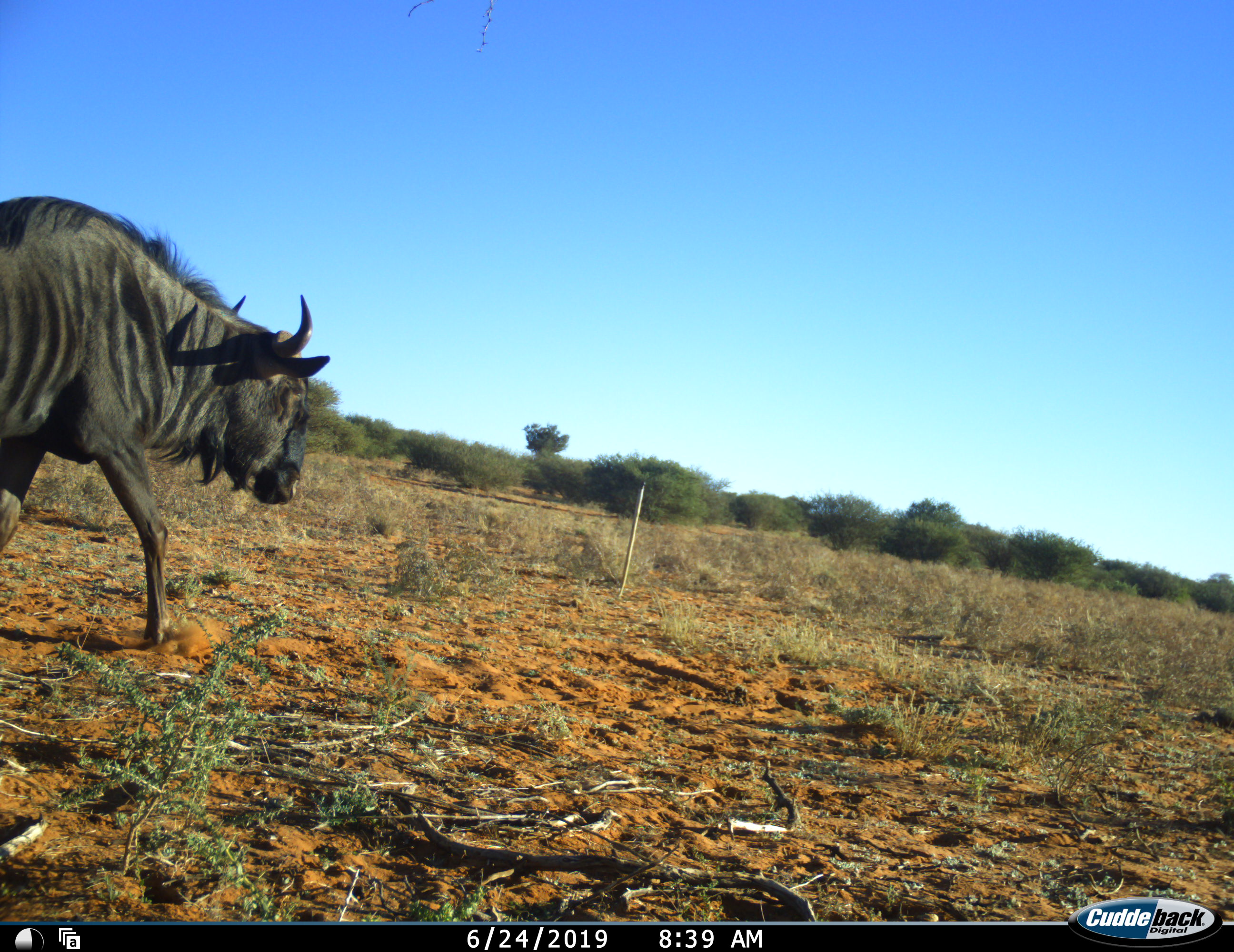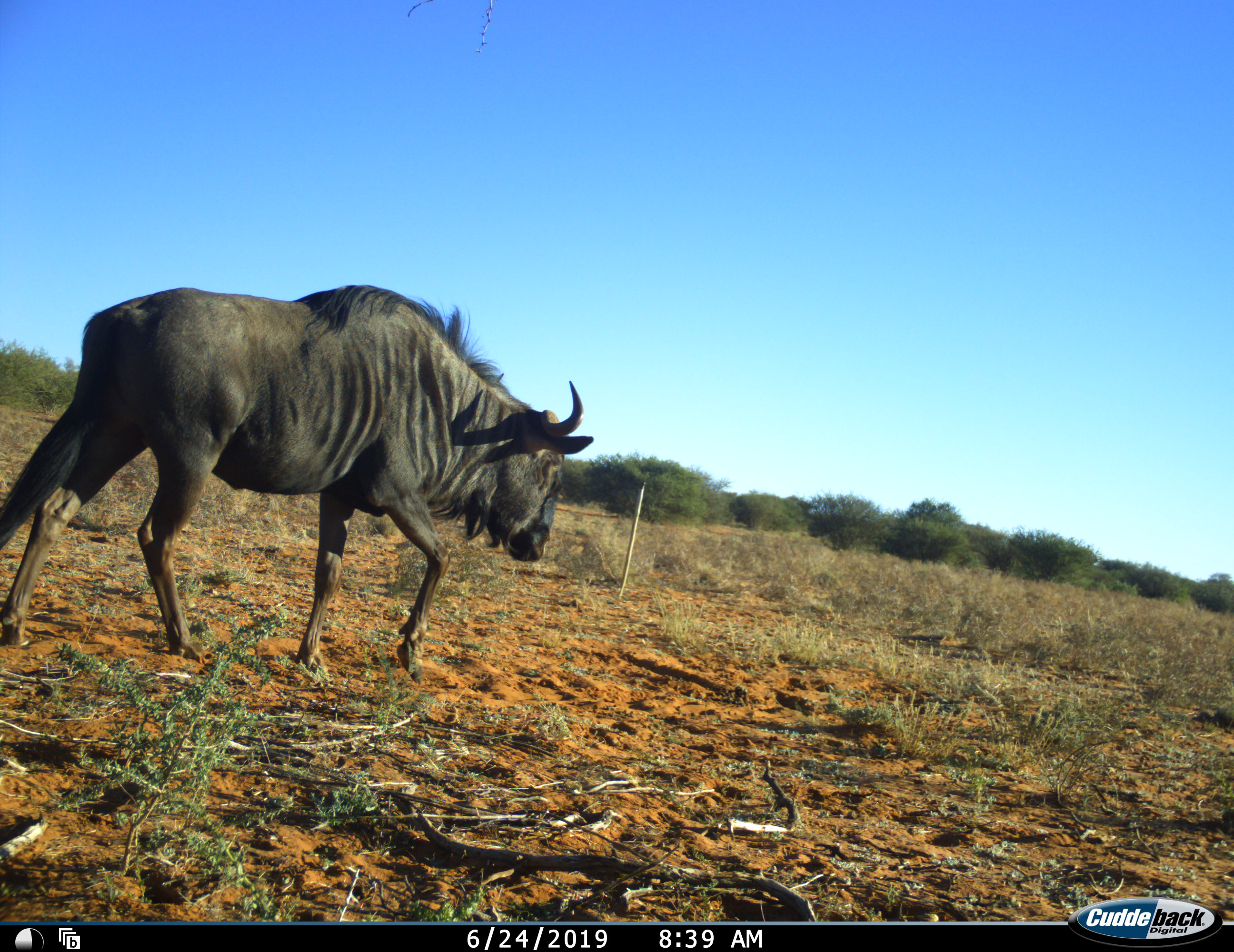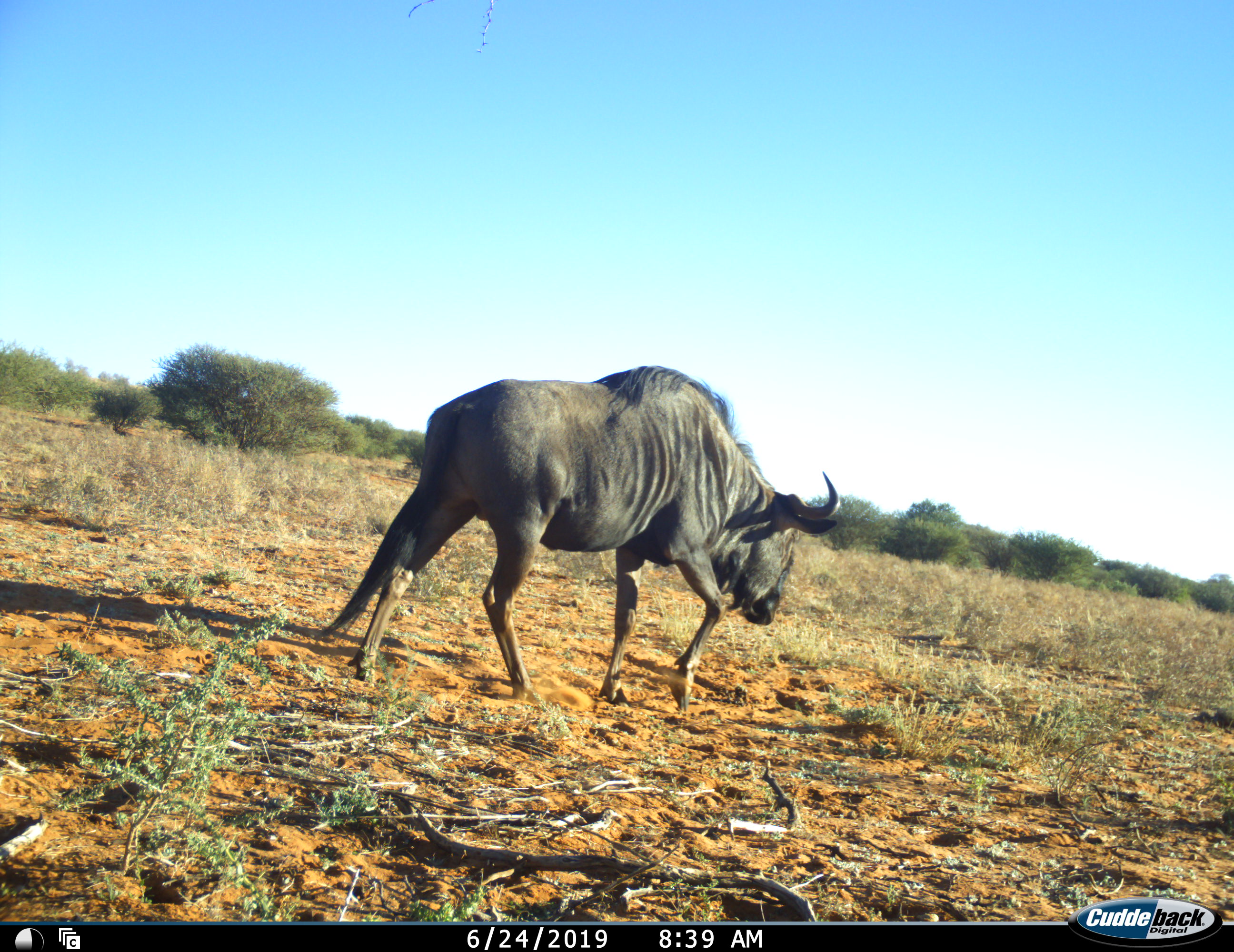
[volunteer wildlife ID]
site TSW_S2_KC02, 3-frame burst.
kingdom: Animalia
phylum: Chordata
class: Mammalia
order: Artiodactyla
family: Bovidae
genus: Connochaetes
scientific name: Connochaetes taurinus taurinus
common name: blue wildebeest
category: wildebeestblue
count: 1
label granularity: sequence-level